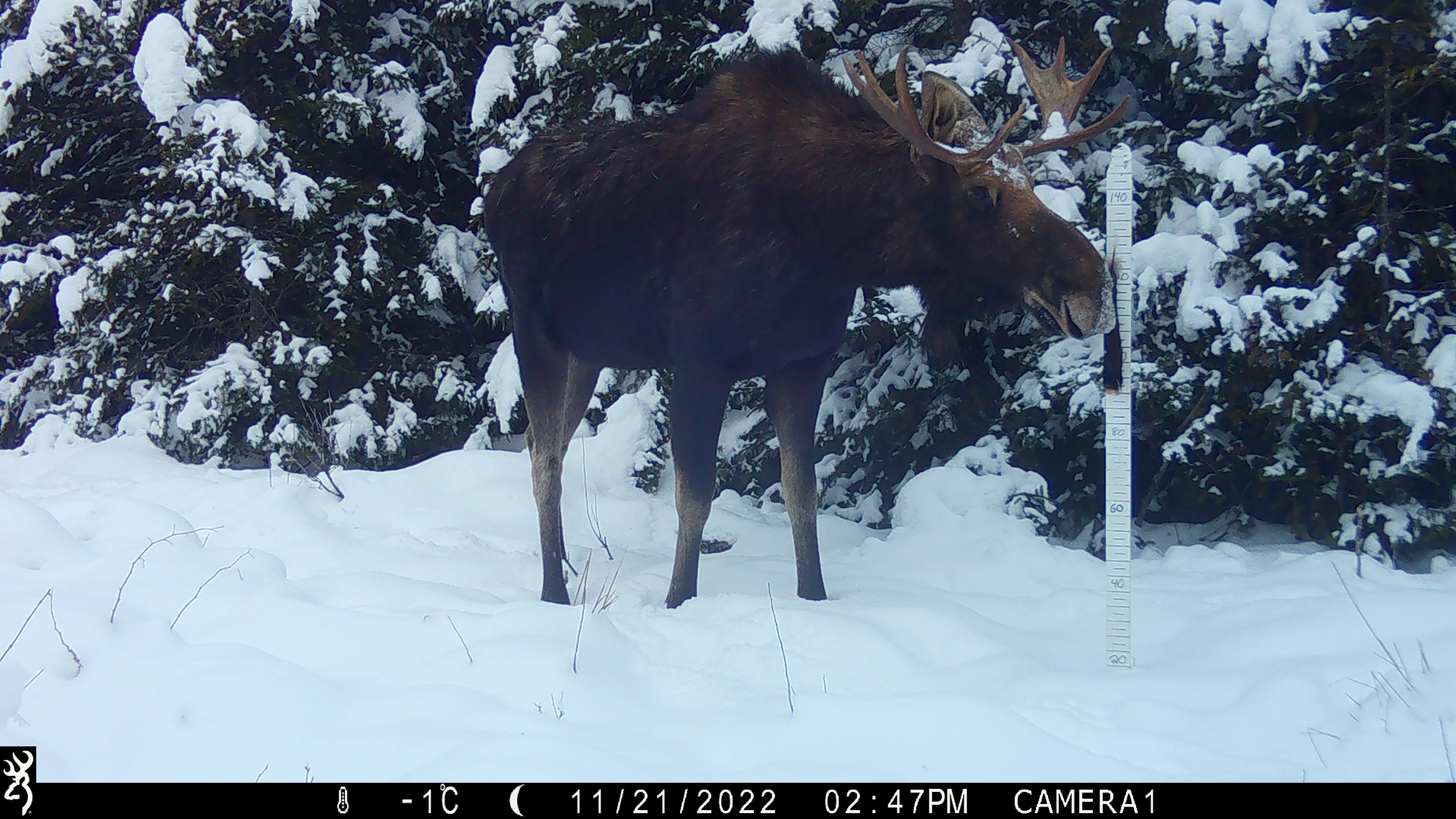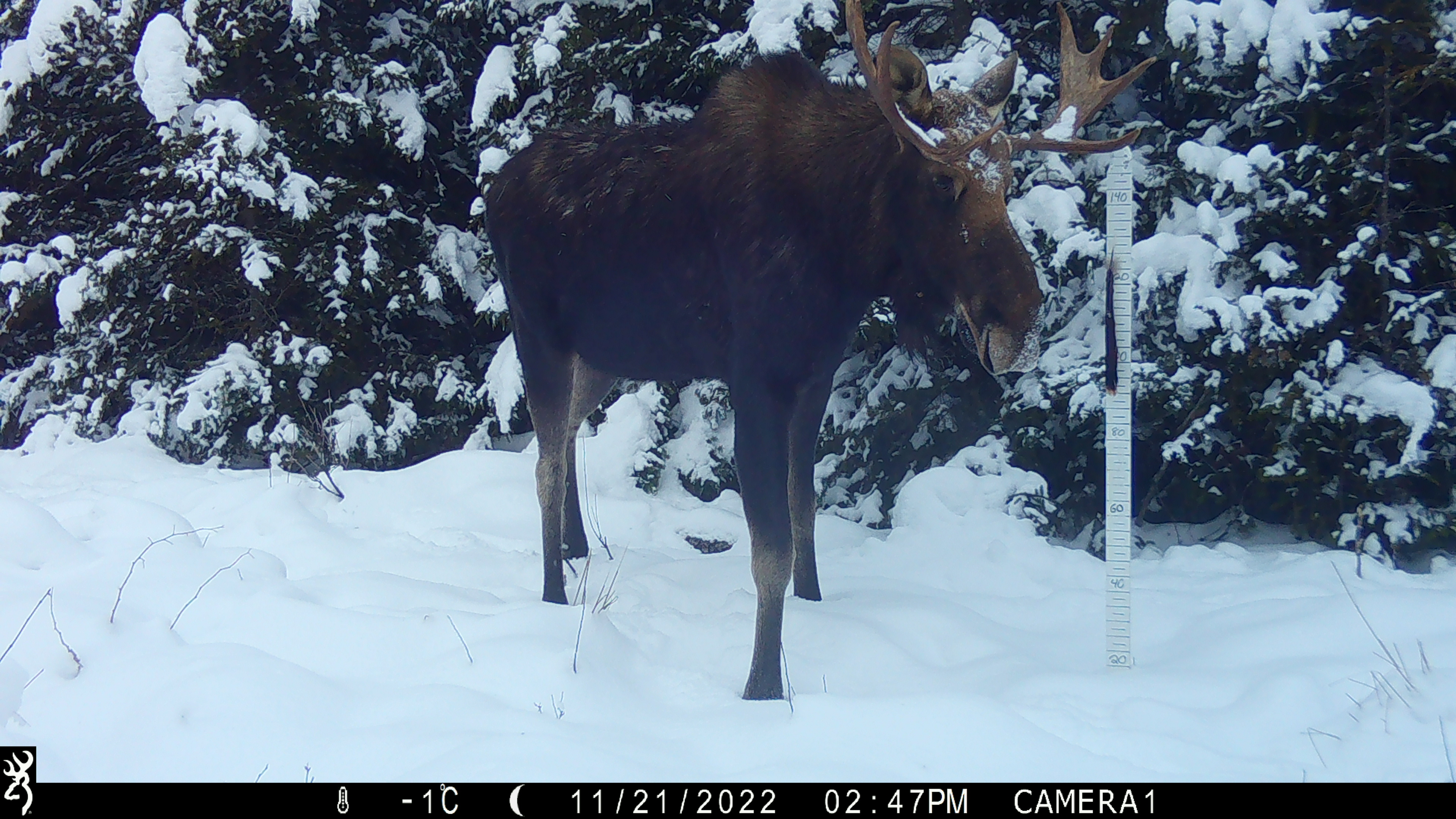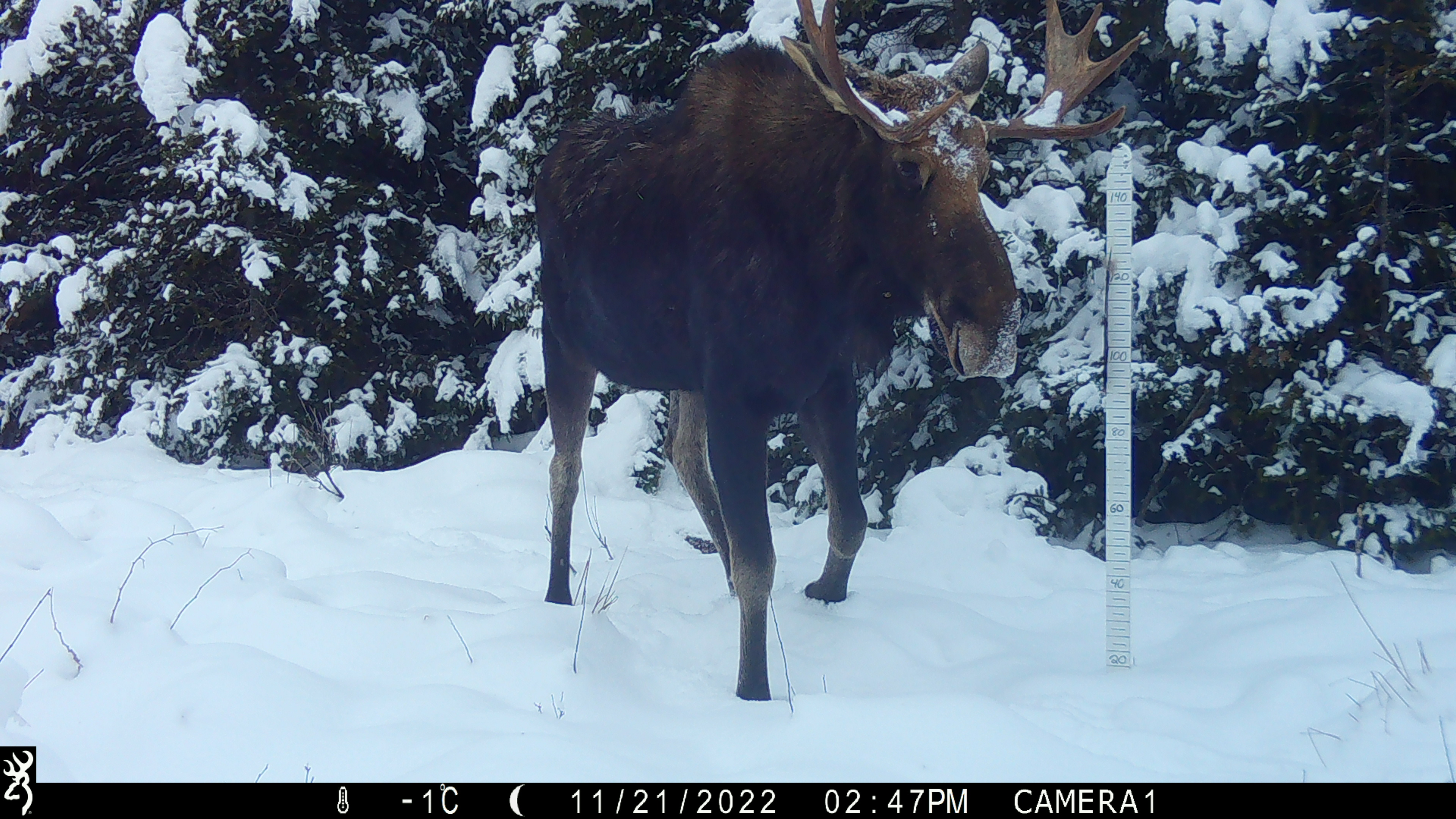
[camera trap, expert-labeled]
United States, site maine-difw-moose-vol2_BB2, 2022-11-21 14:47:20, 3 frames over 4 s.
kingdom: Animalia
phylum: Chordata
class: Mammalia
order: Artiodactyla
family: Cervidae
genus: Alces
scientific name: Alces alces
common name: moose